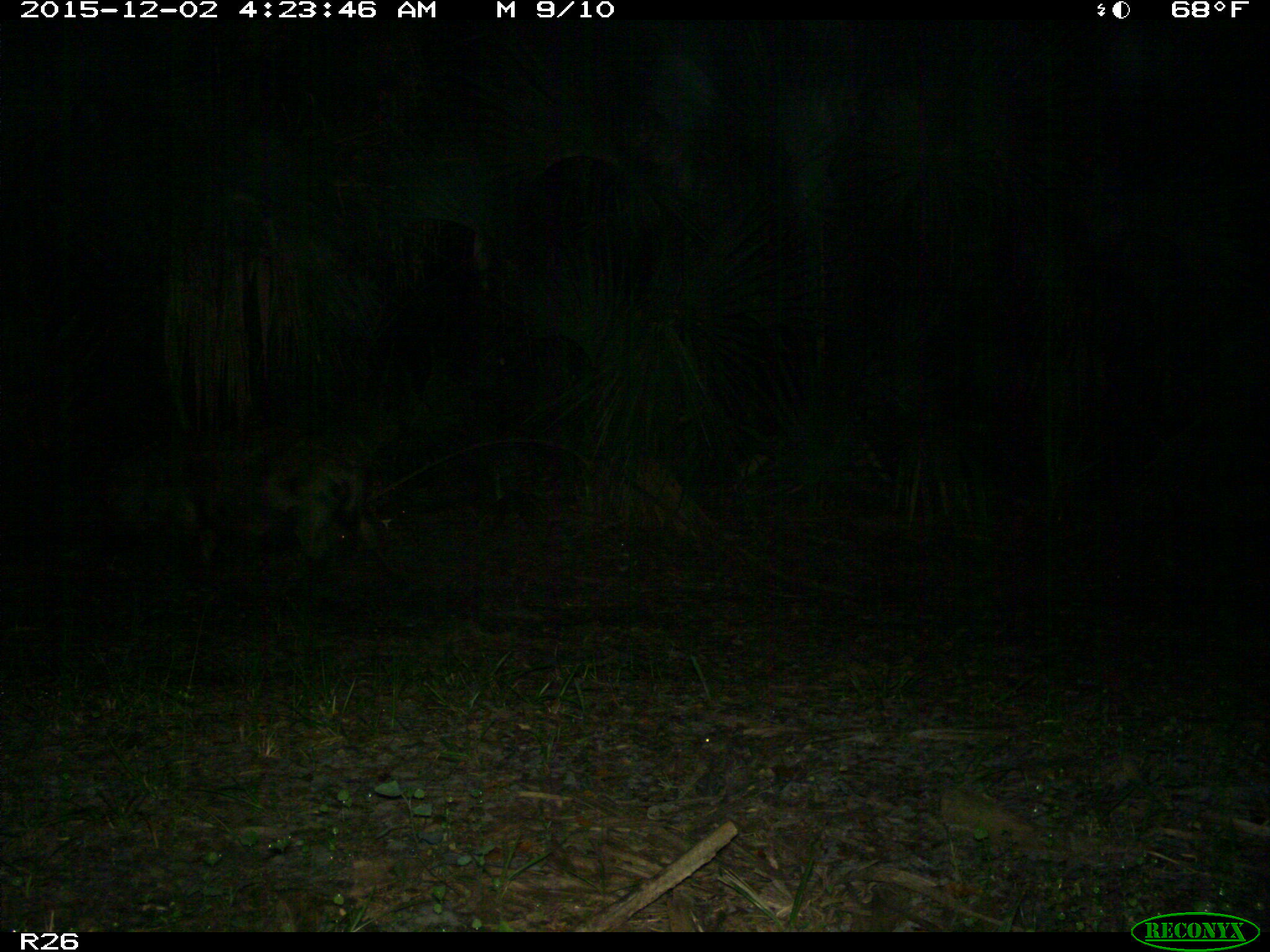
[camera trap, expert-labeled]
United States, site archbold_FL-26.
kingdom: Animalia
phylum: Chordata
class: Mammalia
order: Artiodactyla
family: Suidae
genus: Sus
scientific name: Sus scrofa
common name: wild boar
Sus scrofa (wild boar).